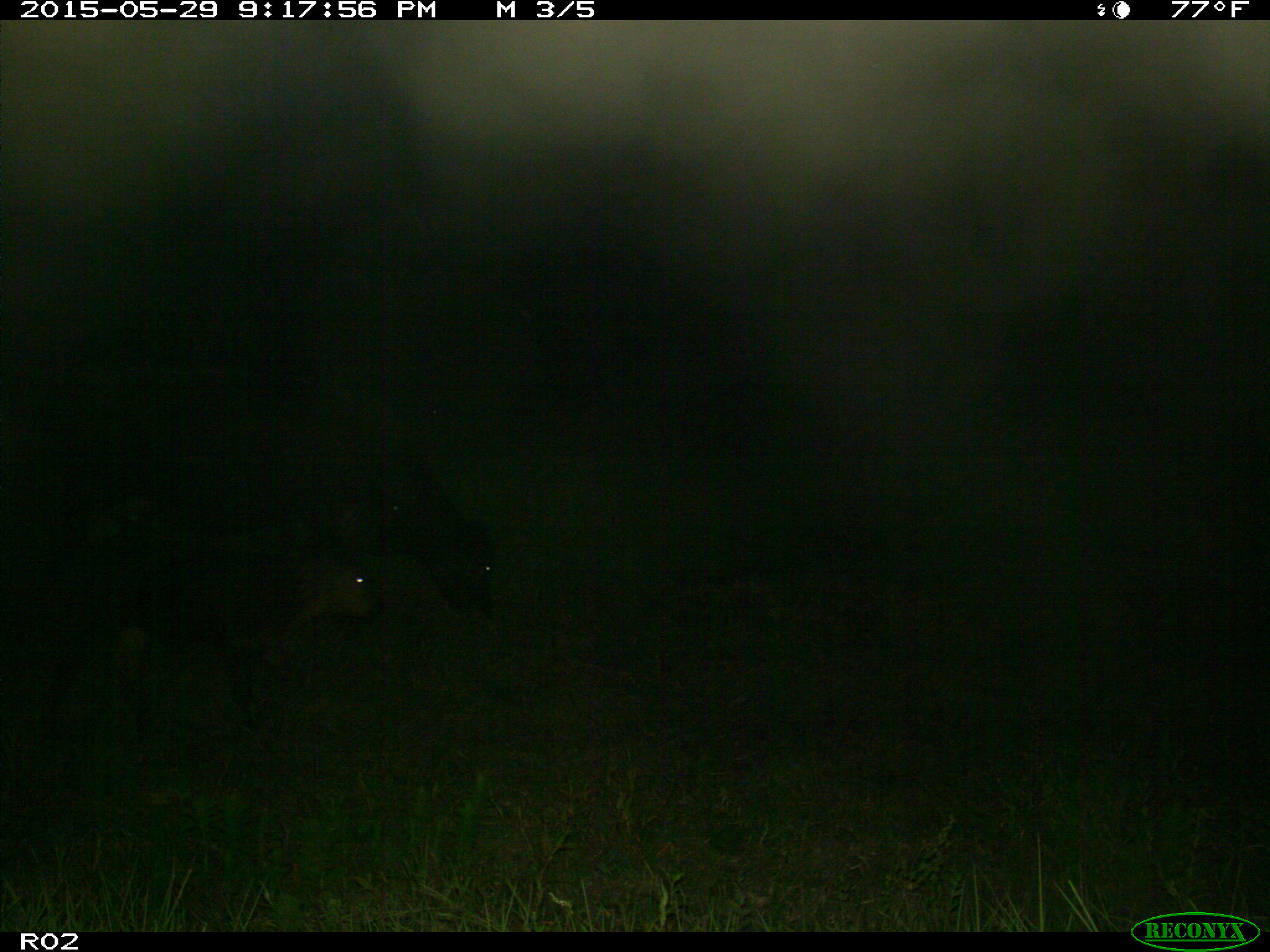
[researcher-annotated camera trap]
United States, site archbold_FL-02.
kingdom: Animalia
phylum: Chordata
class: Mammalia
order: Artiodactyla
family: Bovidae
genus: Bos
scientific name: Bos taurus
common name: domestic cow